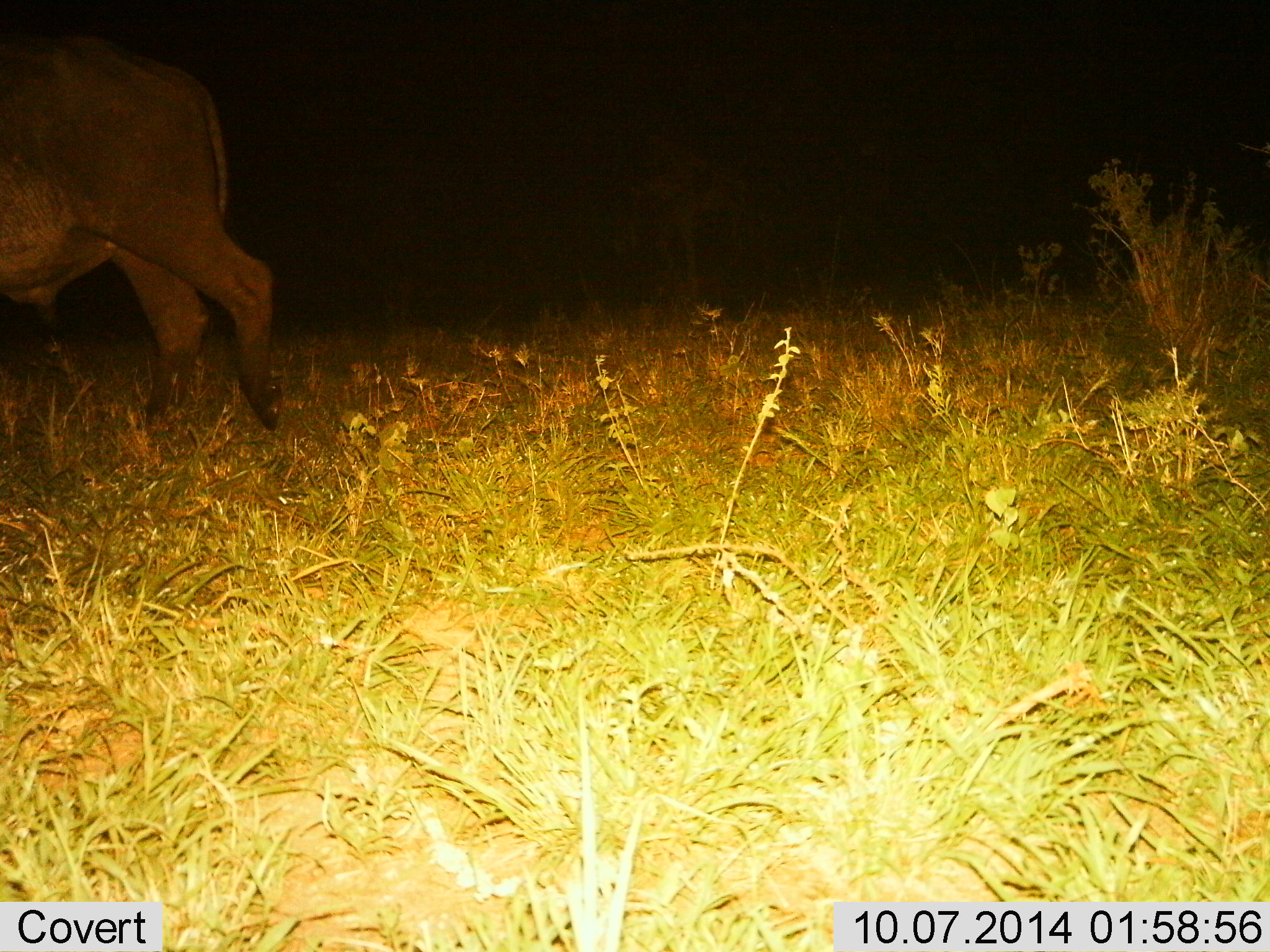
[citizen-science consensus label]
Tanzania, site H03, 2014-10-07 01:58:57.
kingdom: Animalia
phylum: Chordata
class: Mammalia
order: Artiodactyla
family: Bovidae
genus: Syncerus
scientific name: Syncerus caffer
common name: cape buffalo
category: buffalo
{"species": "buffalo (cape buffalo) (Syncerus caffer)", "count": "1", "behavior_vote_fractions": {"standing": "40%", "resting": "0%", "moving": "60%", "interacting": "0%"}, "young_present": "0%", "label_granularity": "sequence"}